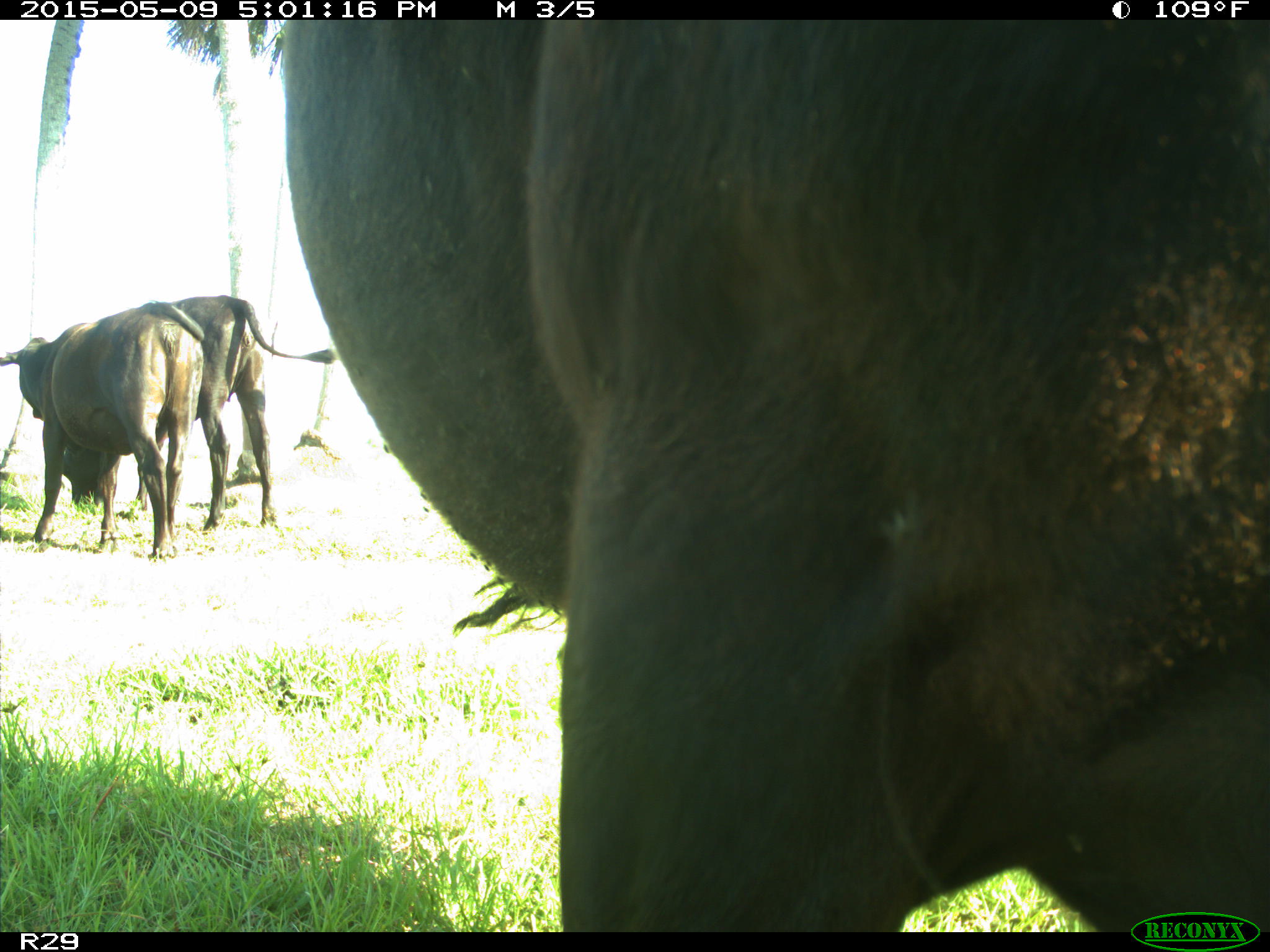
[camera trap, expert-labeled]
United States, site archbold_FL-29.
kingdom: Animalia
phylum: Chordata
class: Mammalia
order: Artiodactyla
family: Bovidae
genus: Bos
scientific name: Bos taurus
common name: domestic cow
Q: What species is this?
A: Bos taurus (domestic cow).